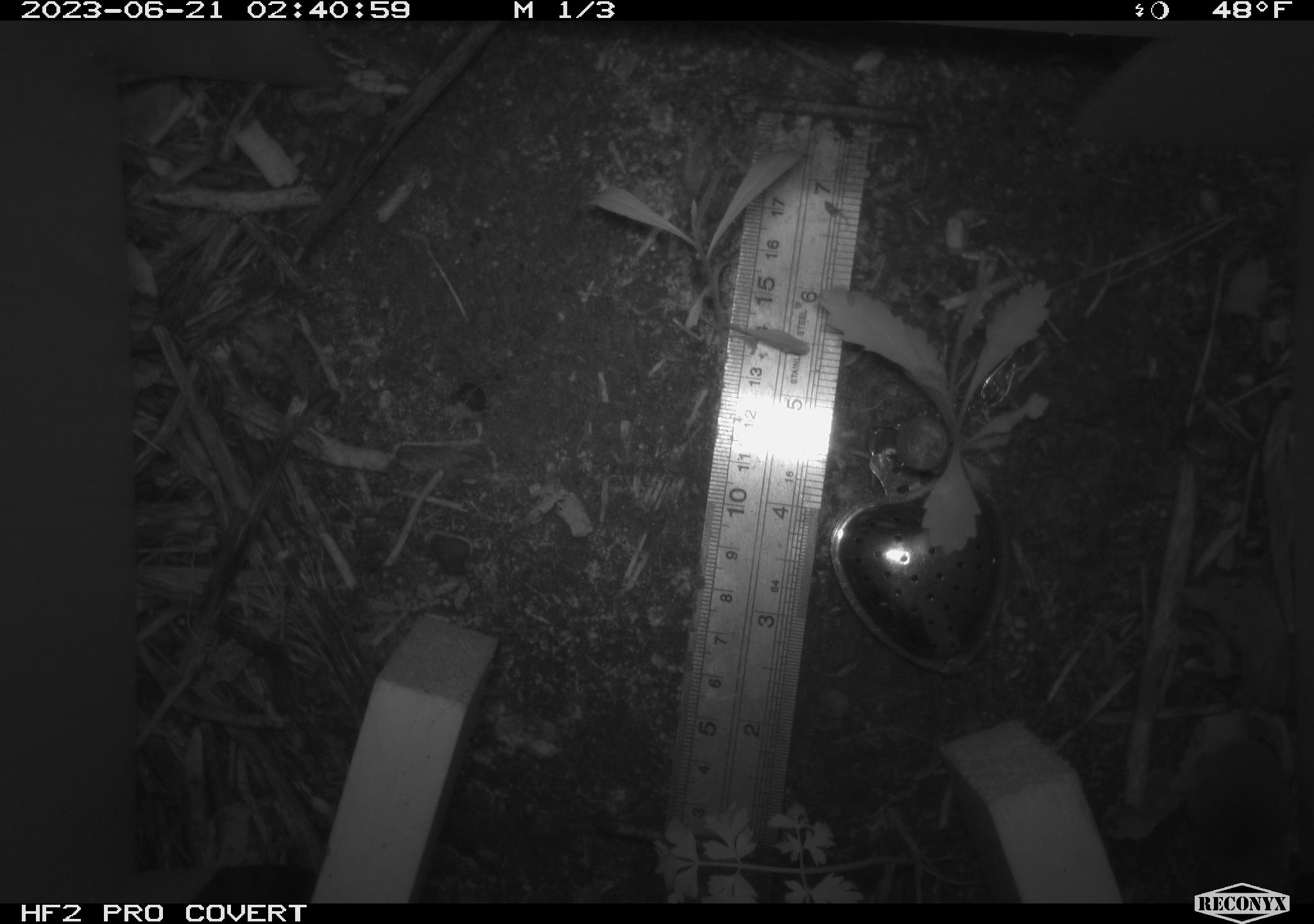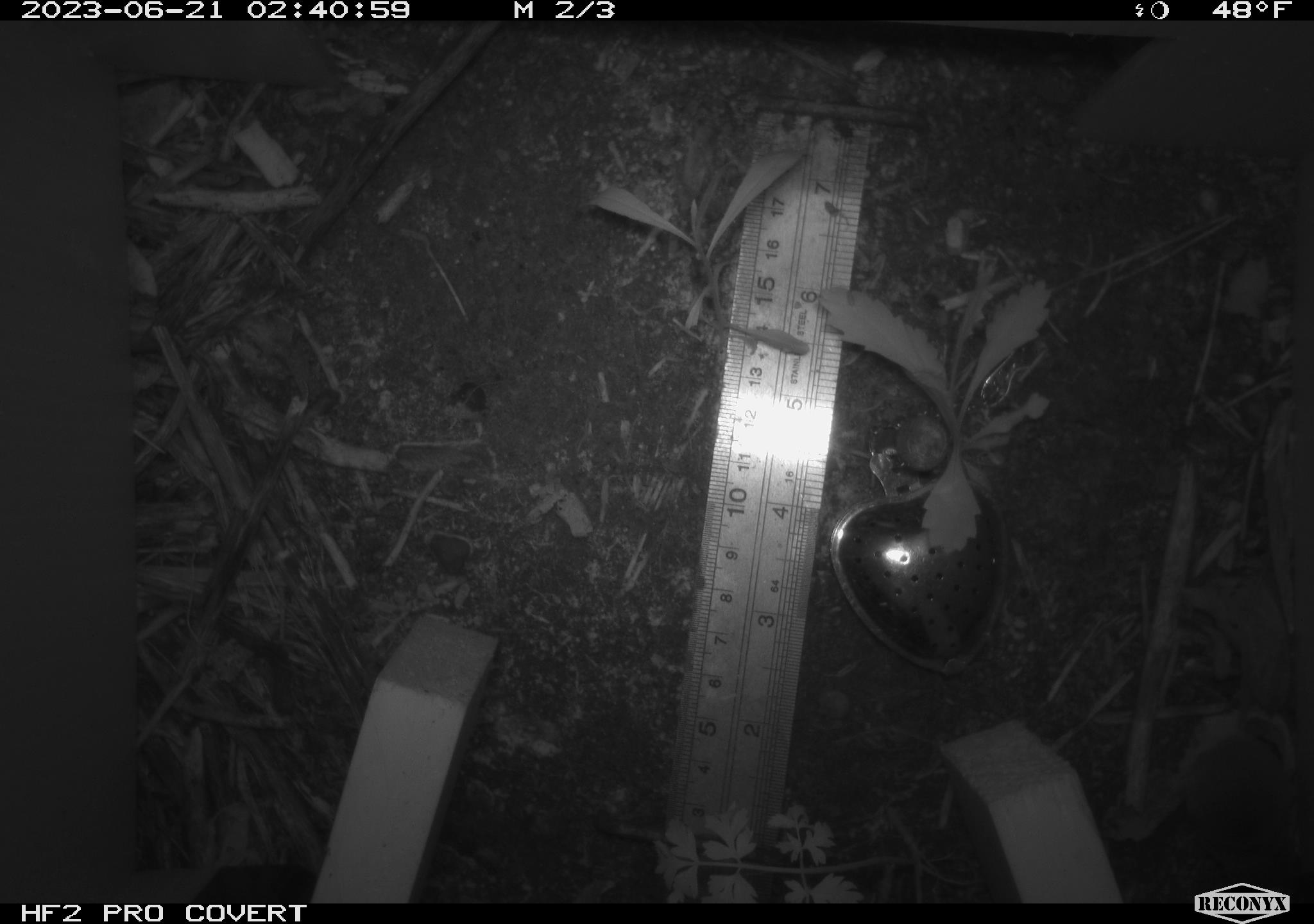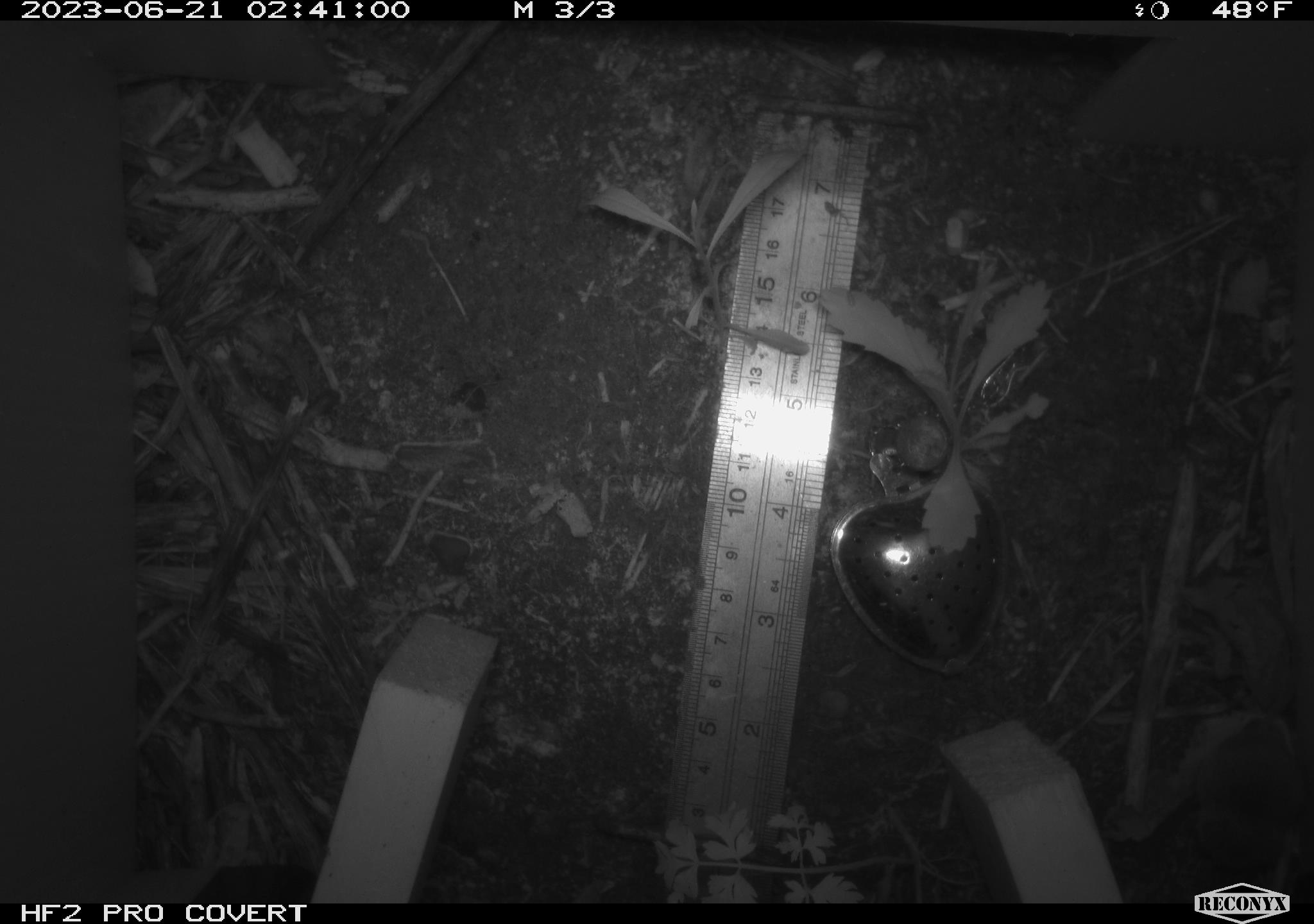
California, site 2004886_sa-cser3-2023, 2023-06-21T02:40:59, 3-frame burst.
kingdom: Animalia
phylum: Chordata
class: Mammalia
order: Eulipotyphla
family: Soricidae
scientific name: Soricidae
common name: shrews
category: soricidae family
Soricidae family (shrews) (Soricidae).